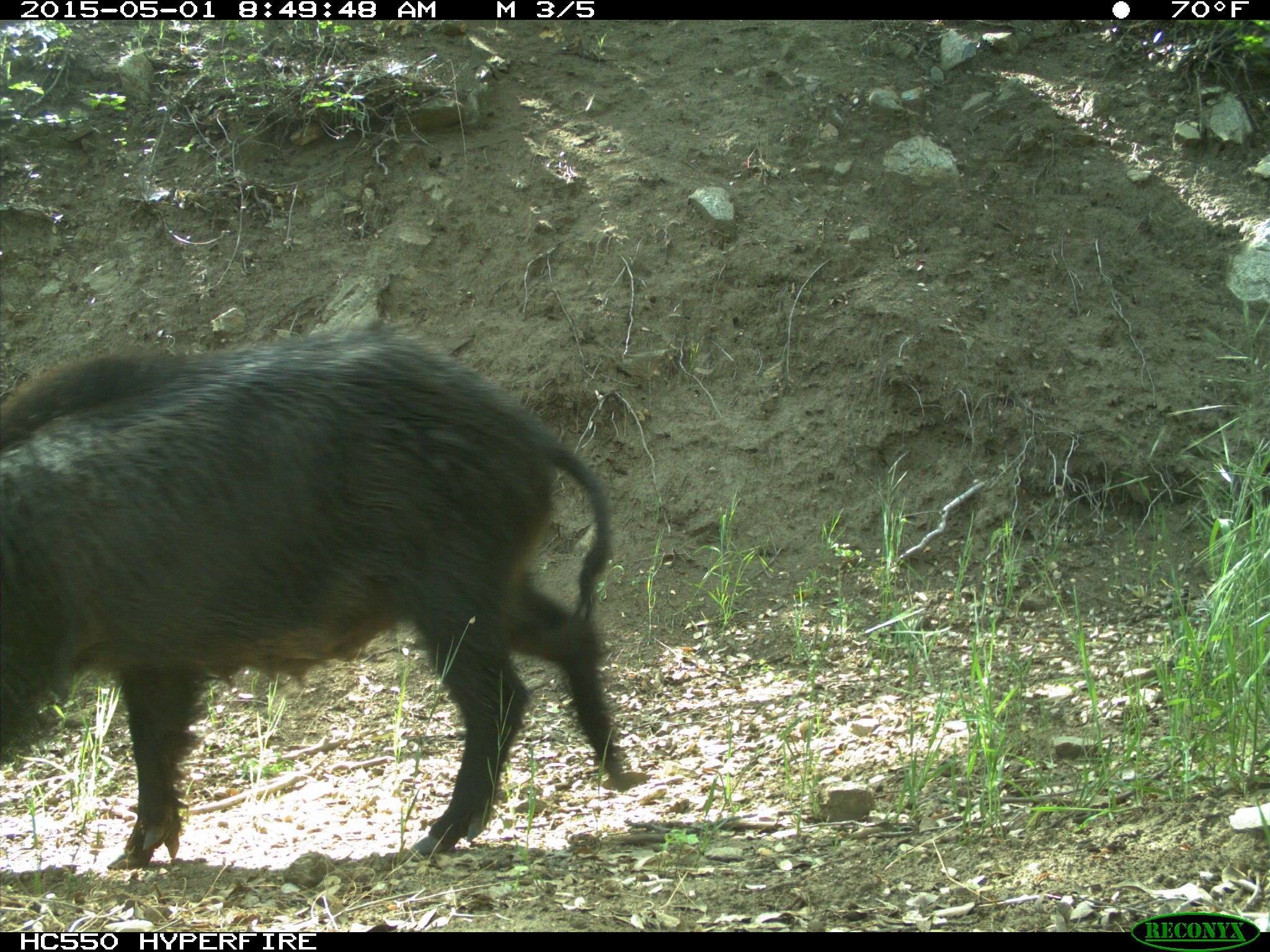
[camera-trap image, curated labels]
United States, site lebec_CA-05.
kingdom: Animalia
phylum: Chordata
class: Mammalia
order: Artiodactyla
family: Suidae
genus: Sus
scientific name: Sus scrofa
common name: wild boar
Sus scrofa (wild boar).